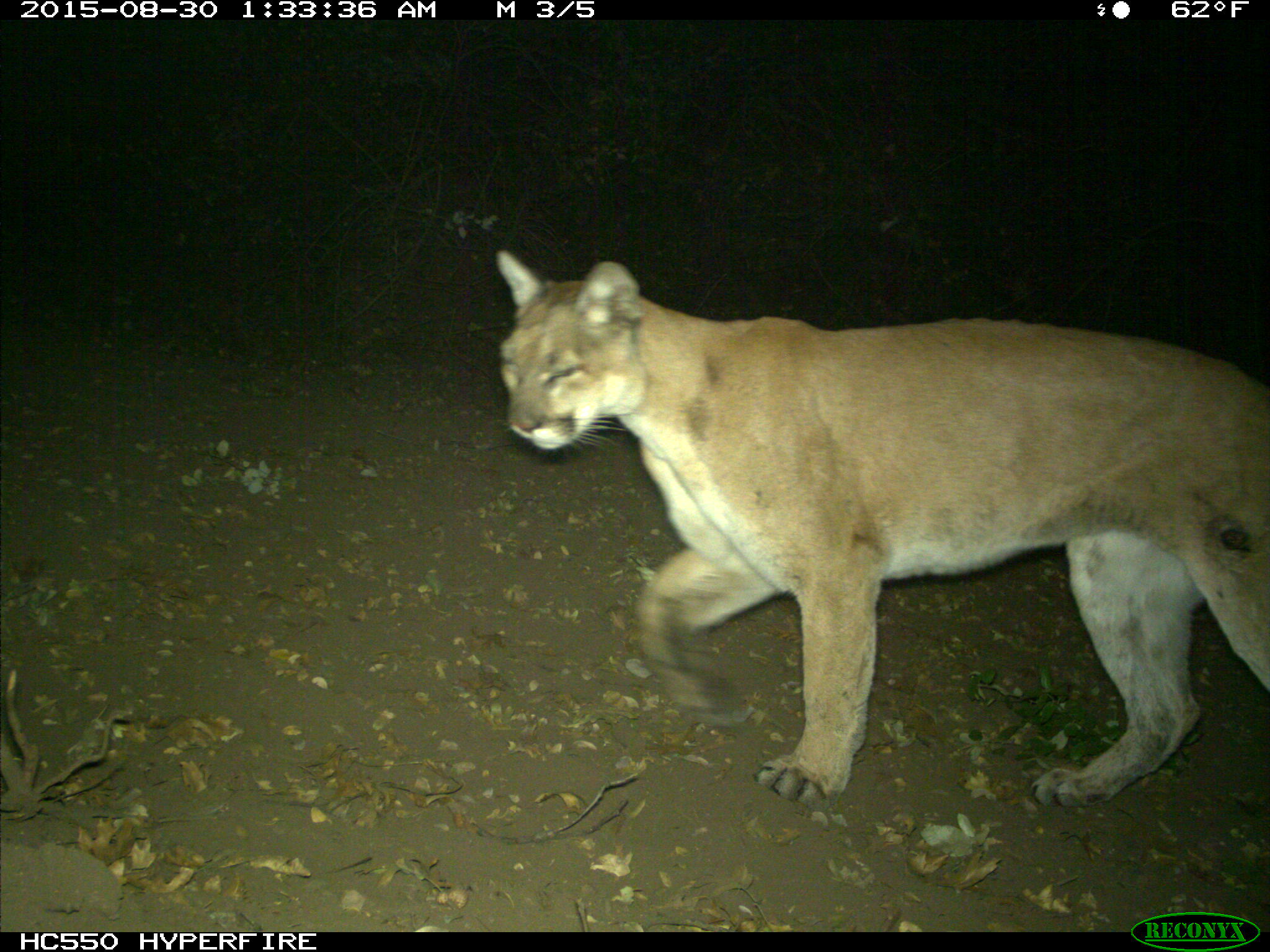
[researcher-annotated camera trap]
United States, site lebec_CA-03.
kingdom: Animalia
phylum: Chordata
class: Mammalia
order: Carnivora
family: Felidae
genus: Puma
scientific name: Puma concolor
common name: mountain lion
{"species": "Puma concolor (mountain lion)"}